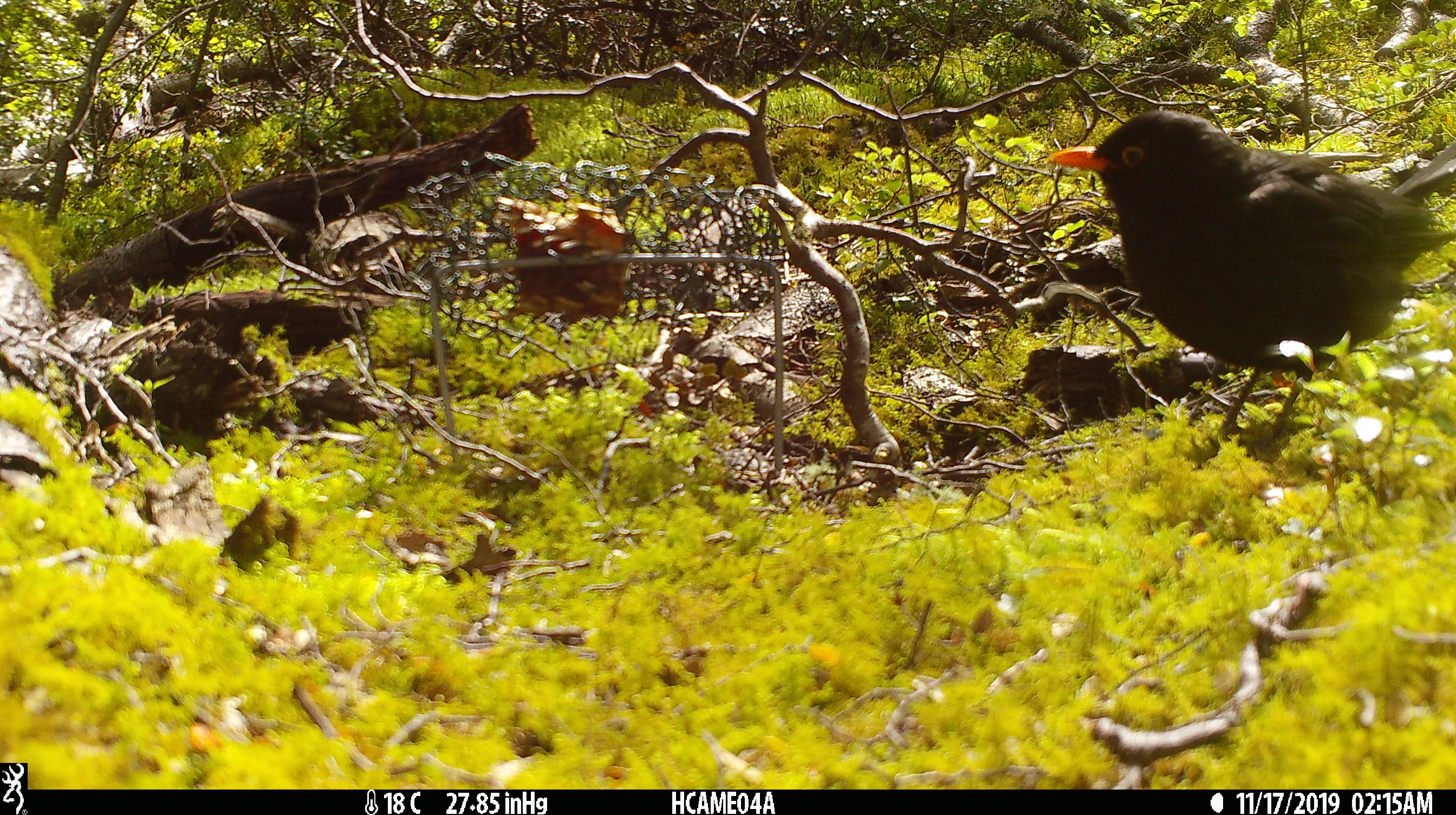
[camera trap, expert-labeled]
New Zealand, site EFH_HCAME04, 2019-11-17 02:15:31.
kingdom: Animalia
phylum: Chordata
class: Aves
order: Passeriformes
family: Turdidae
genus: Turdus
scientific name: Turdus merula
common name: eurasian blackbird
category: blackbird